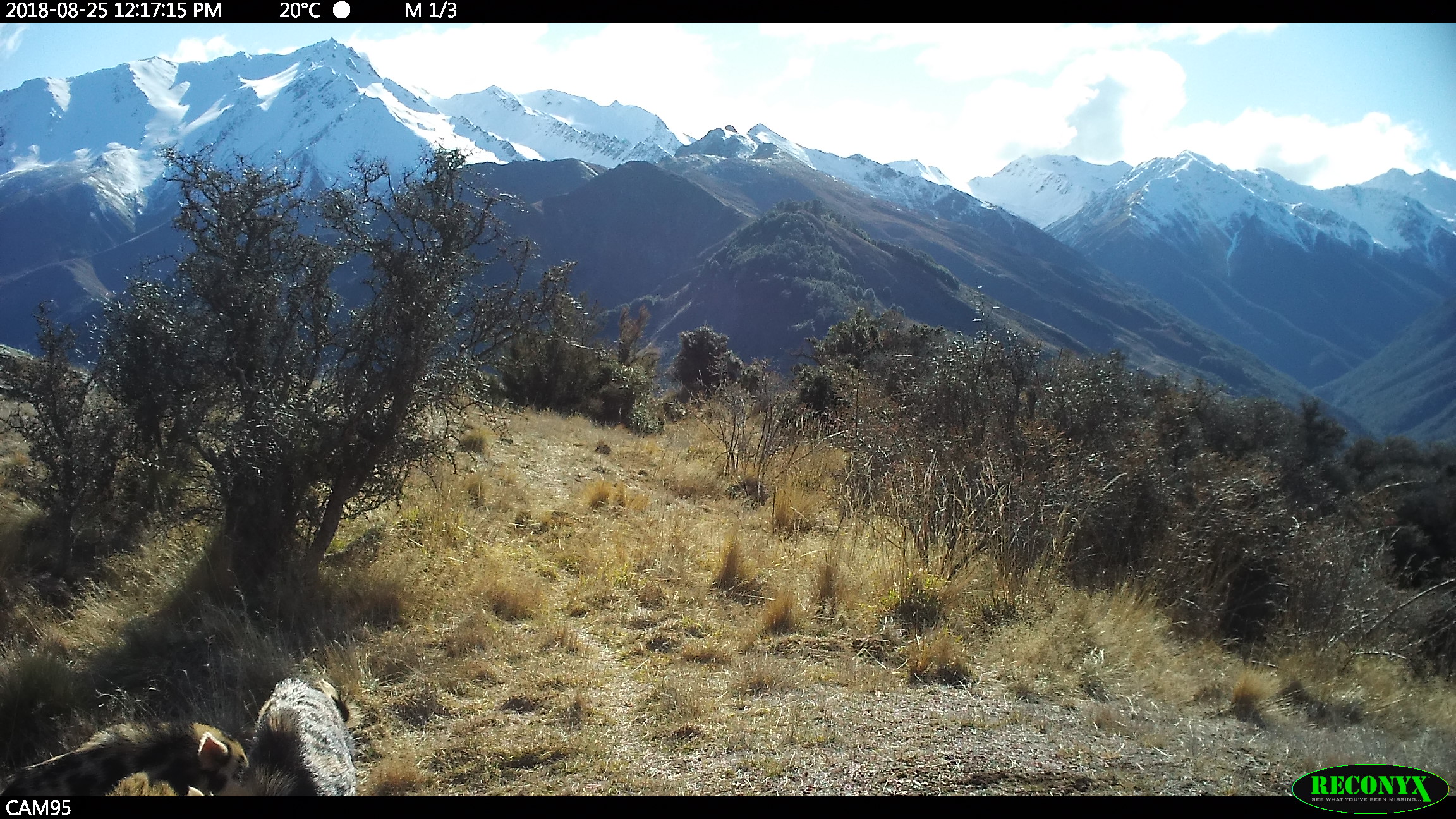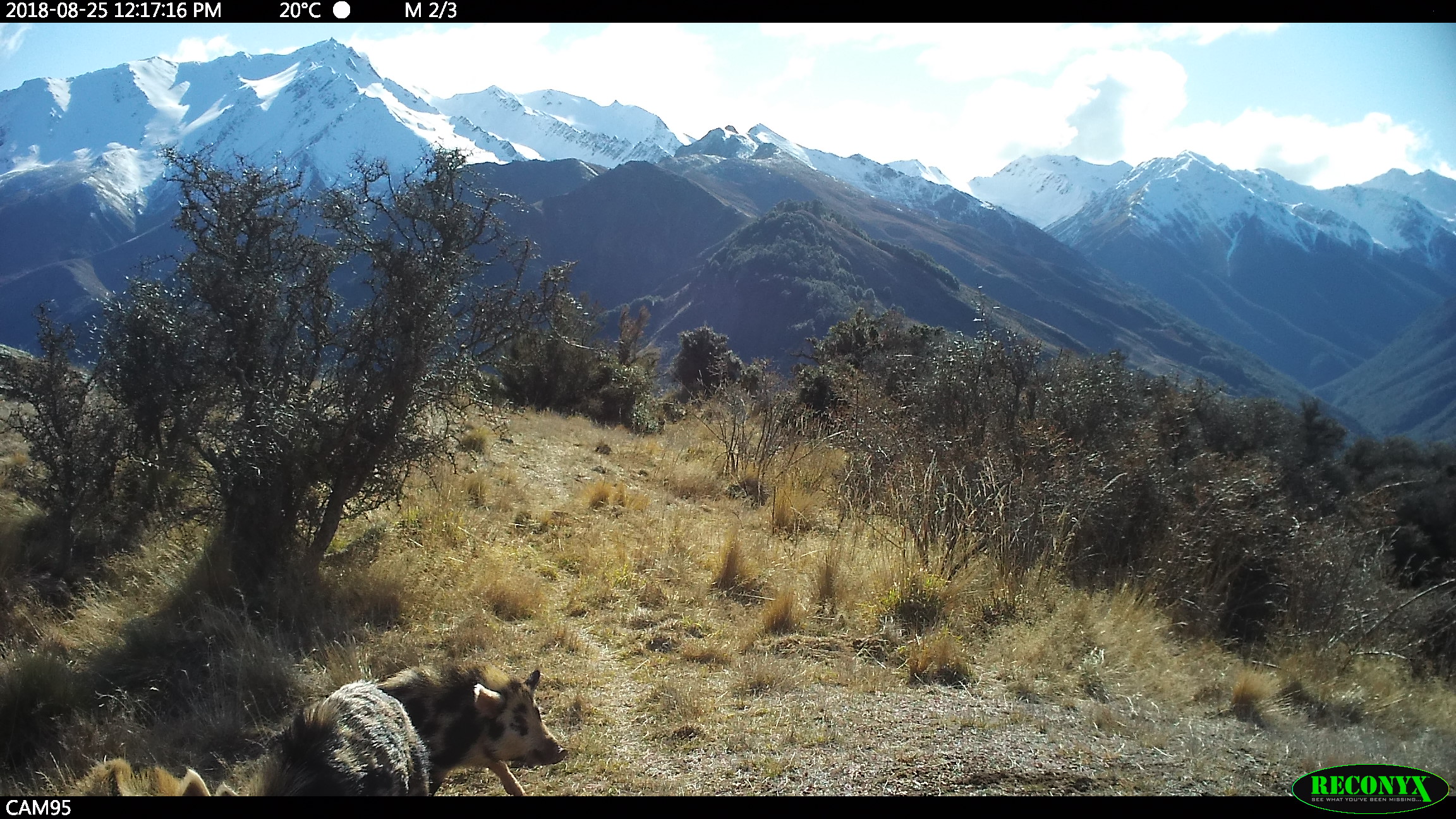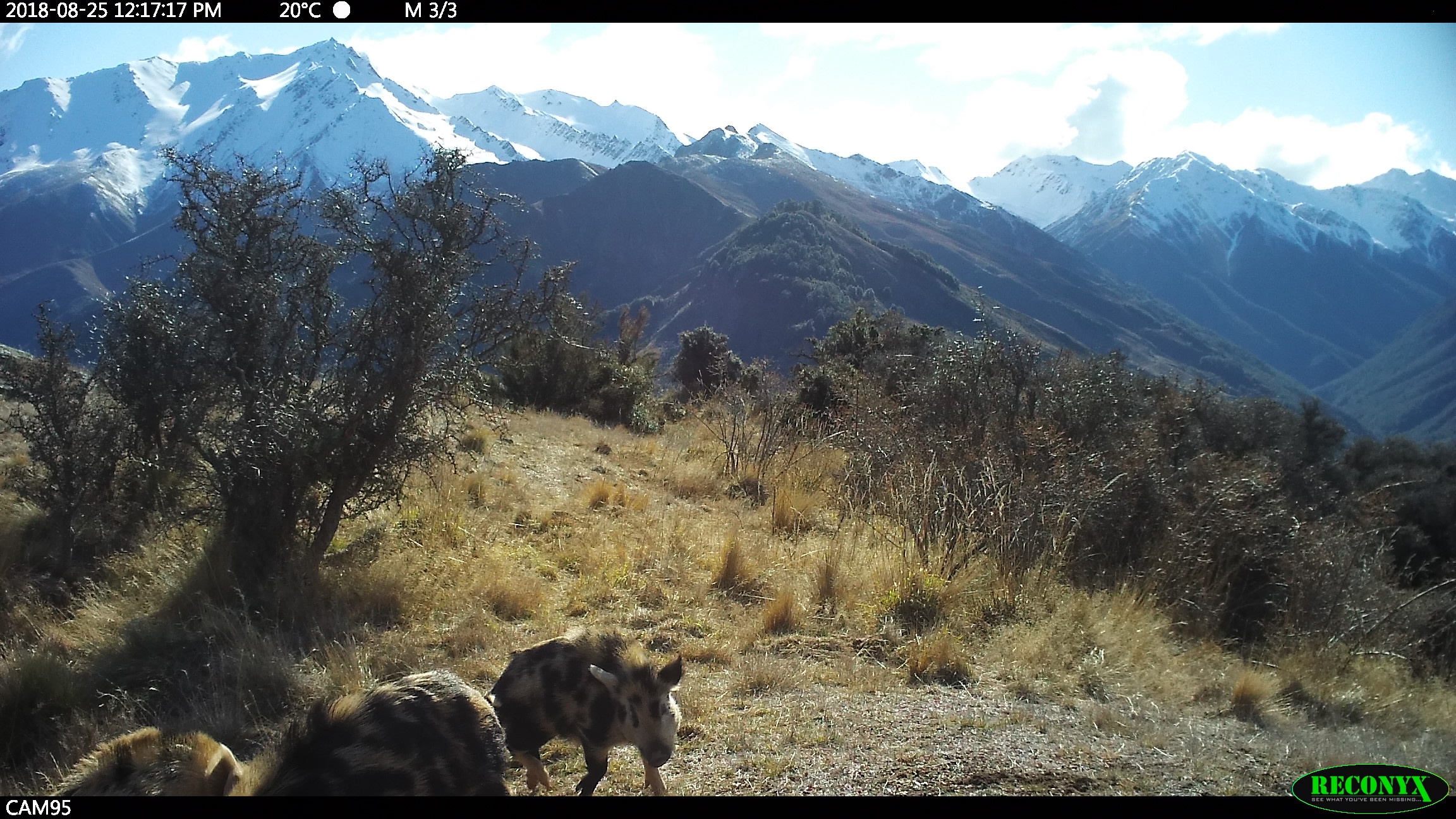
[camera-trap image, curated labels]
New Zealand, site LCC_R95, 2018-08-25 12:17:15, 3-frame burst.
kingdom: Animalia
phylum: Chordata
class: Mammalia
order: Artiodactyla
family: Suidae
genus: Sus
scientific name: Sus scrofa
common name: pig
Pig (Sus scrofa).